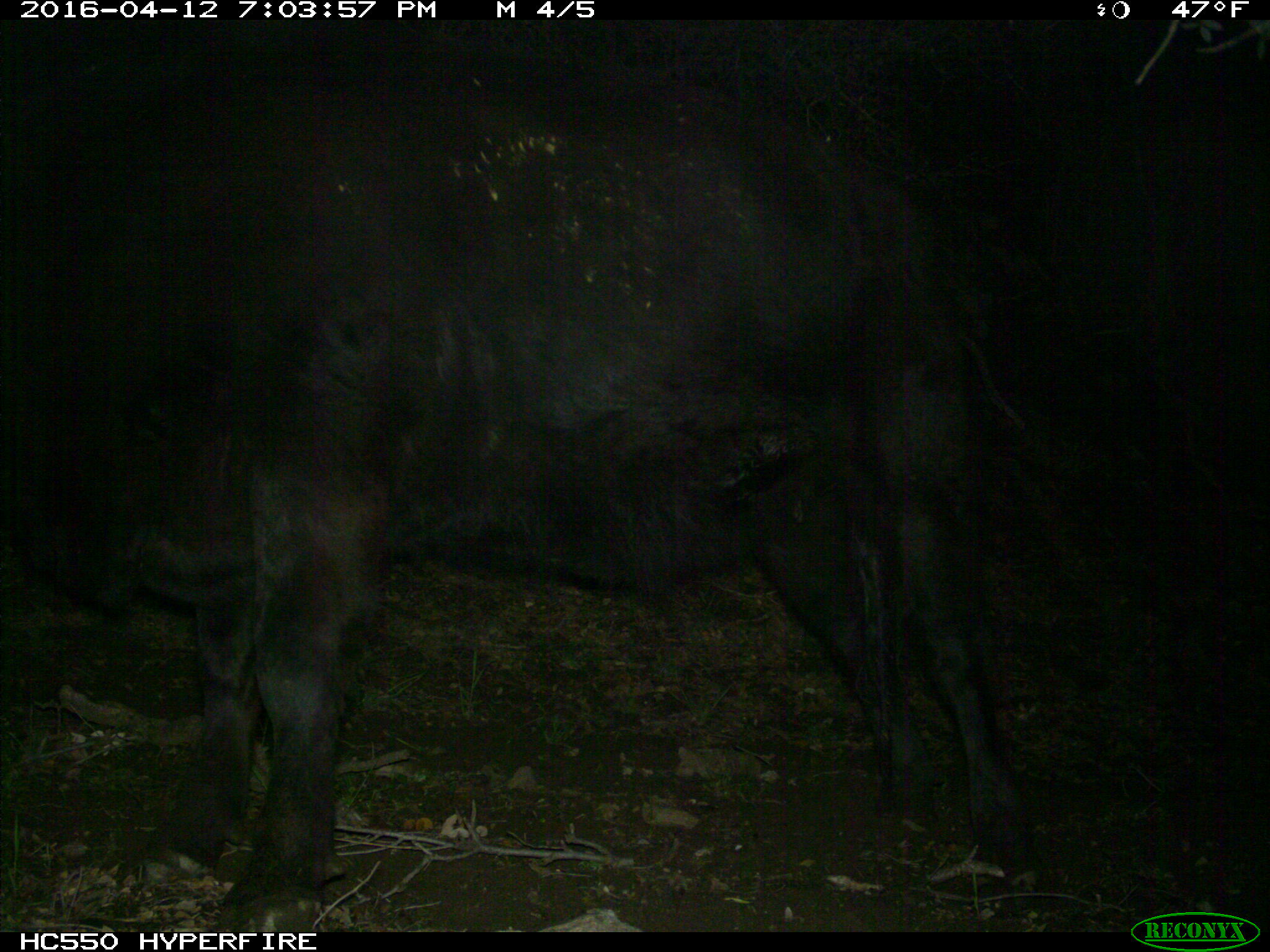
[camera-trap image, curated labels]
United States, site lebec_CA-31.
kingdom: Animalia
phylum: Chordata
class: Mammalia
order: Artiodactyla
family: Bovidae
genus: Bos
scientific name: Bos taurus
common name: domestic cow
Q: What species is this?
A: Bos taurus (domestic cow).